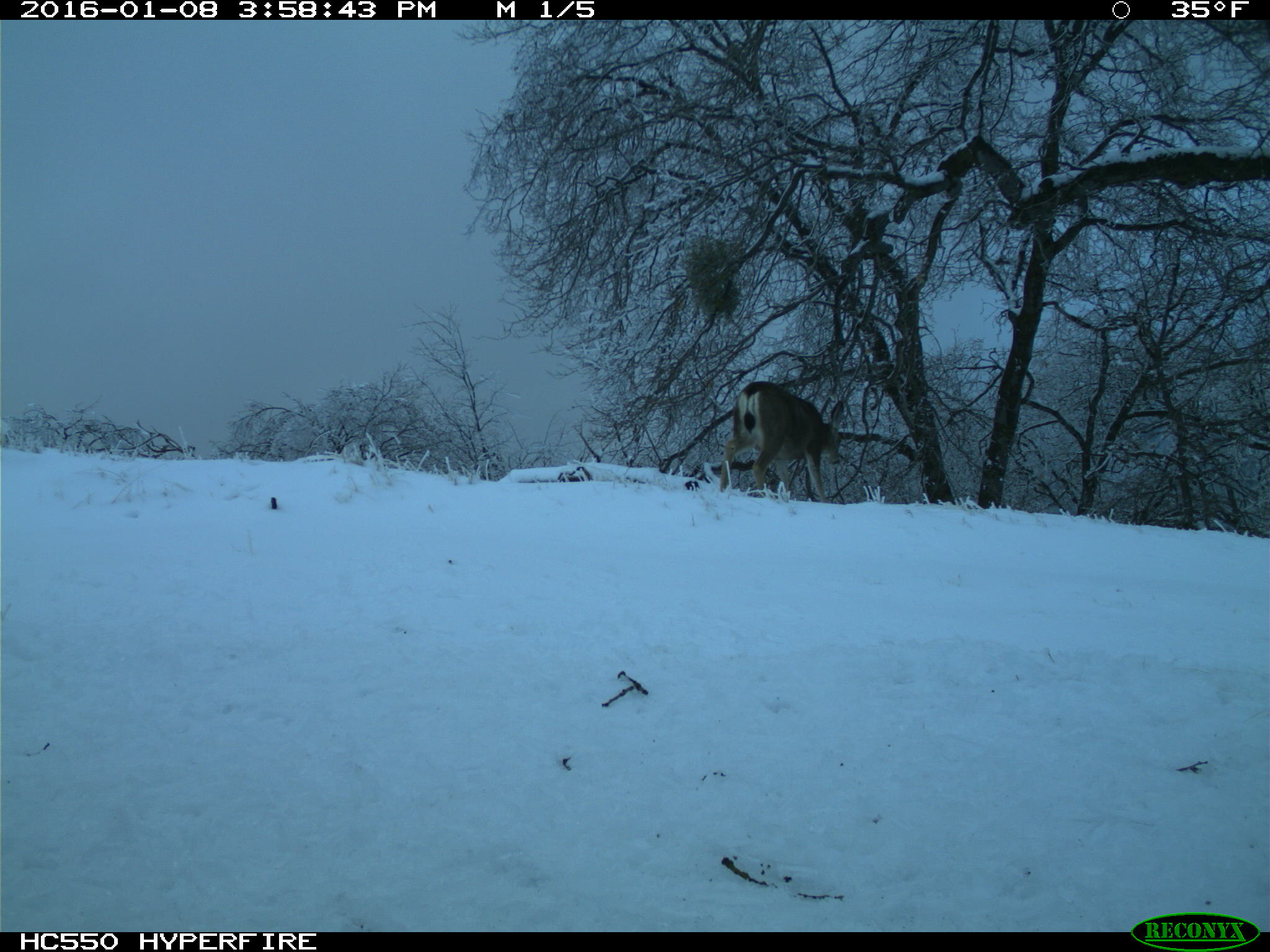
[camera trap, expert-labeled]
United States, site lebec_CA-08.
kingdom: Animalia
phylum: Chordata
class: Mammalia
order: Artiodactyla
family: Cervidae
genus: Odocoileus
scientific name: Odocoileus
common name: deer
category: unidentified deer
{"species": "unidentified deer (deer) (Odocoileus)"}